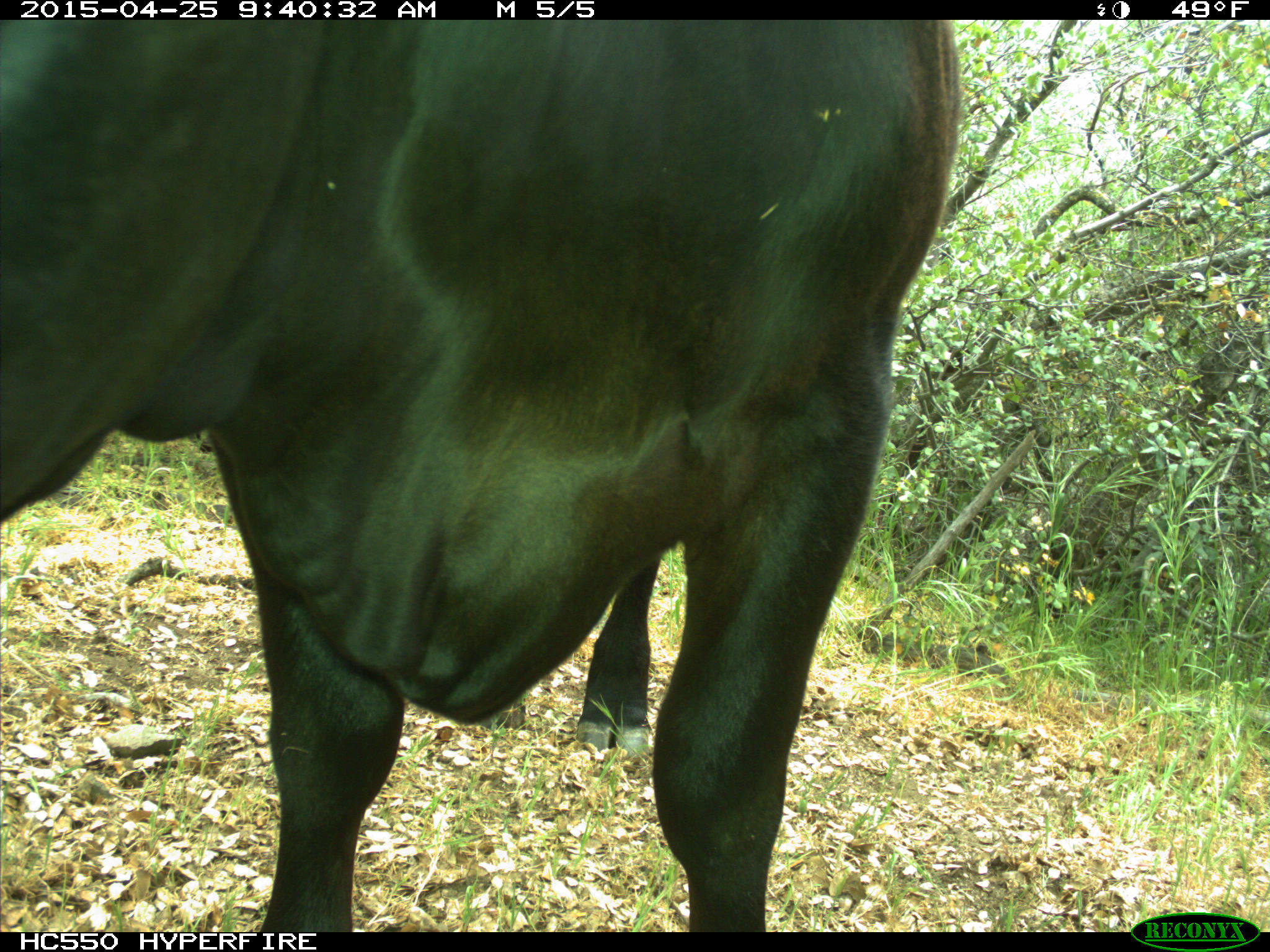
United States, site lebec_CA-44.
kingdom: Animalia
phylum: Chordata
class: Mammalia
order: Artiodactyla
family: Suidae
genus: Sus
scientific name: Sus scrofa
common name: wild boar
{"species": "Sus scrofa (wild boar)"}